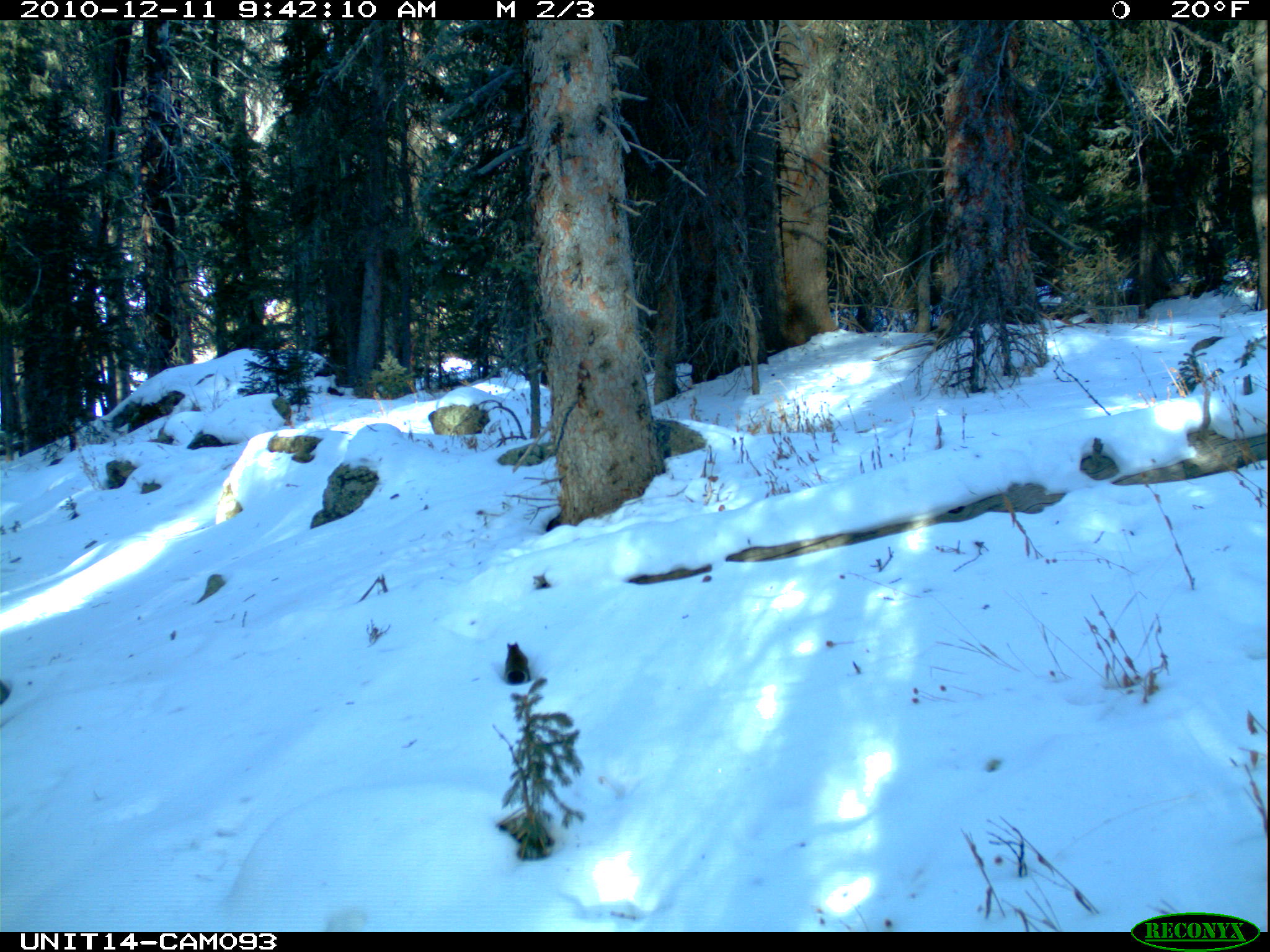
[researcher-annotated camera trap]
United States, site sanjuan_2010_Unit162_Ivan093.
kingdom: Animalia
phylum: Chordata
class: Mammalia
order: Rodentia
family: Sciuridae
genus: Tamiasciurus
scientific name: Tamiasciurus hudsonicus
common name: american red squirrel